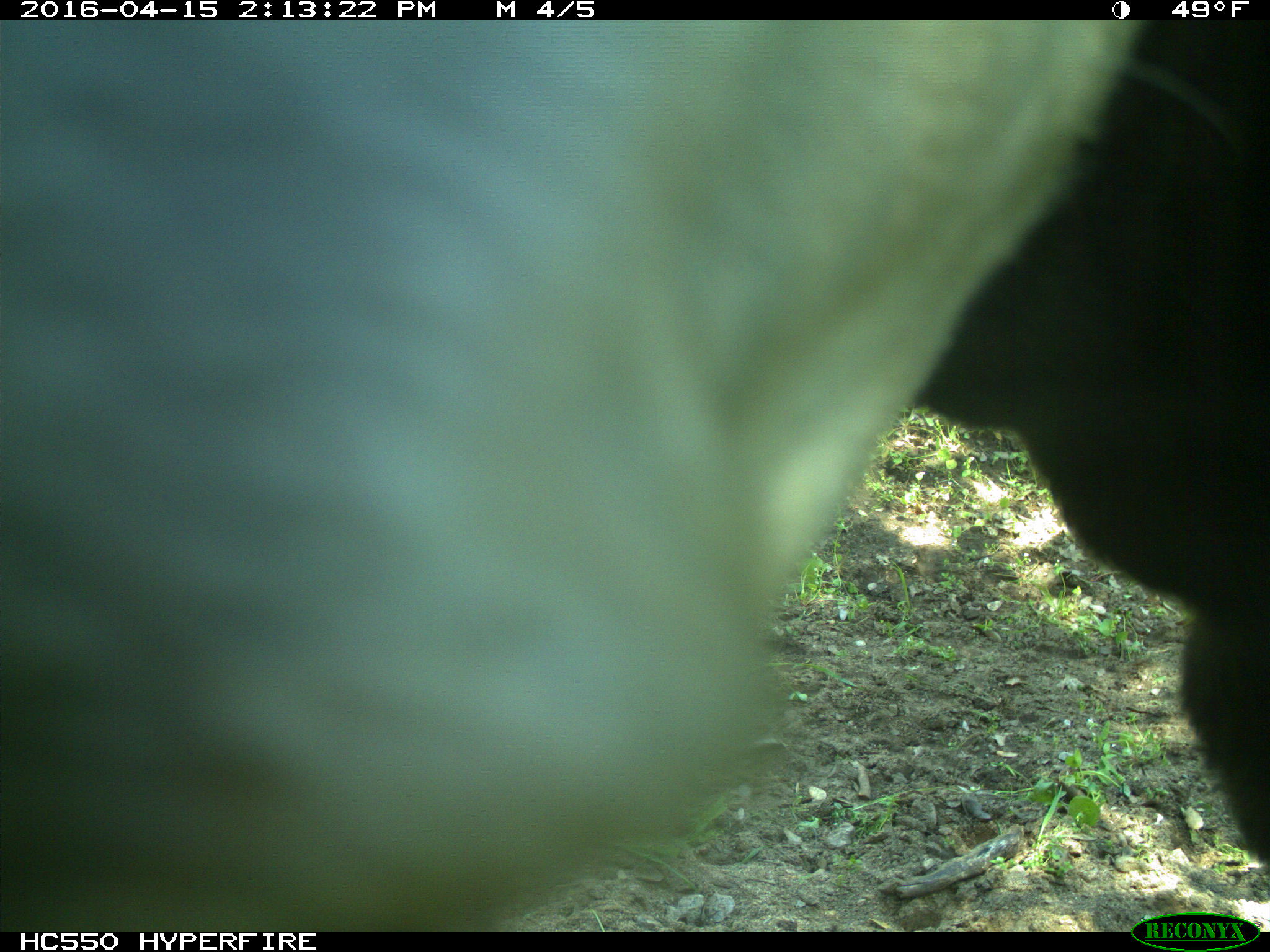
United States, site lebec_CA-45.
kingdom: Animalia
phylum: Chordata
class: Mammalia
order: Artiodactyla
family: Bovidae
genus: Bos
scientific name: Bos taurus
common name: domestic cow